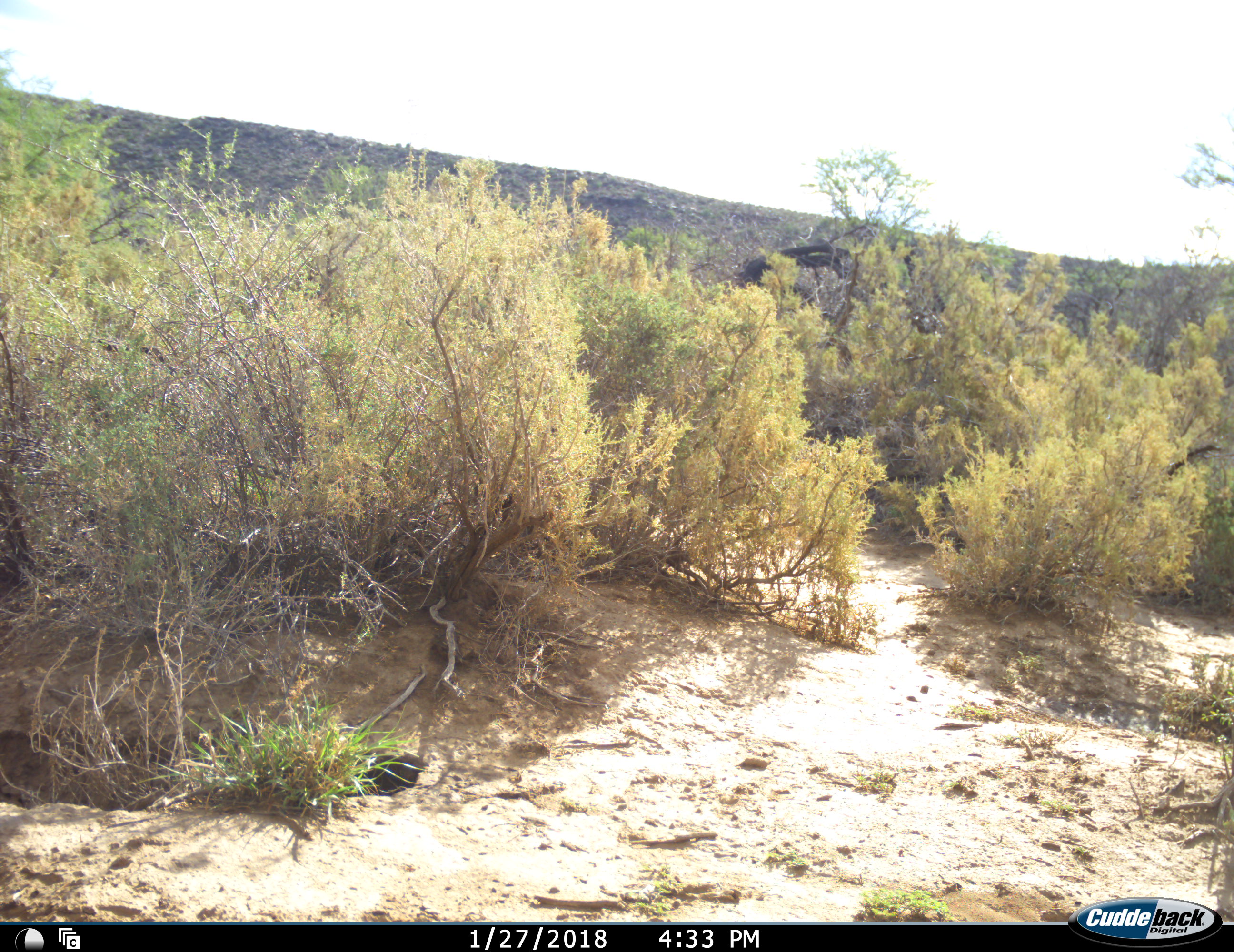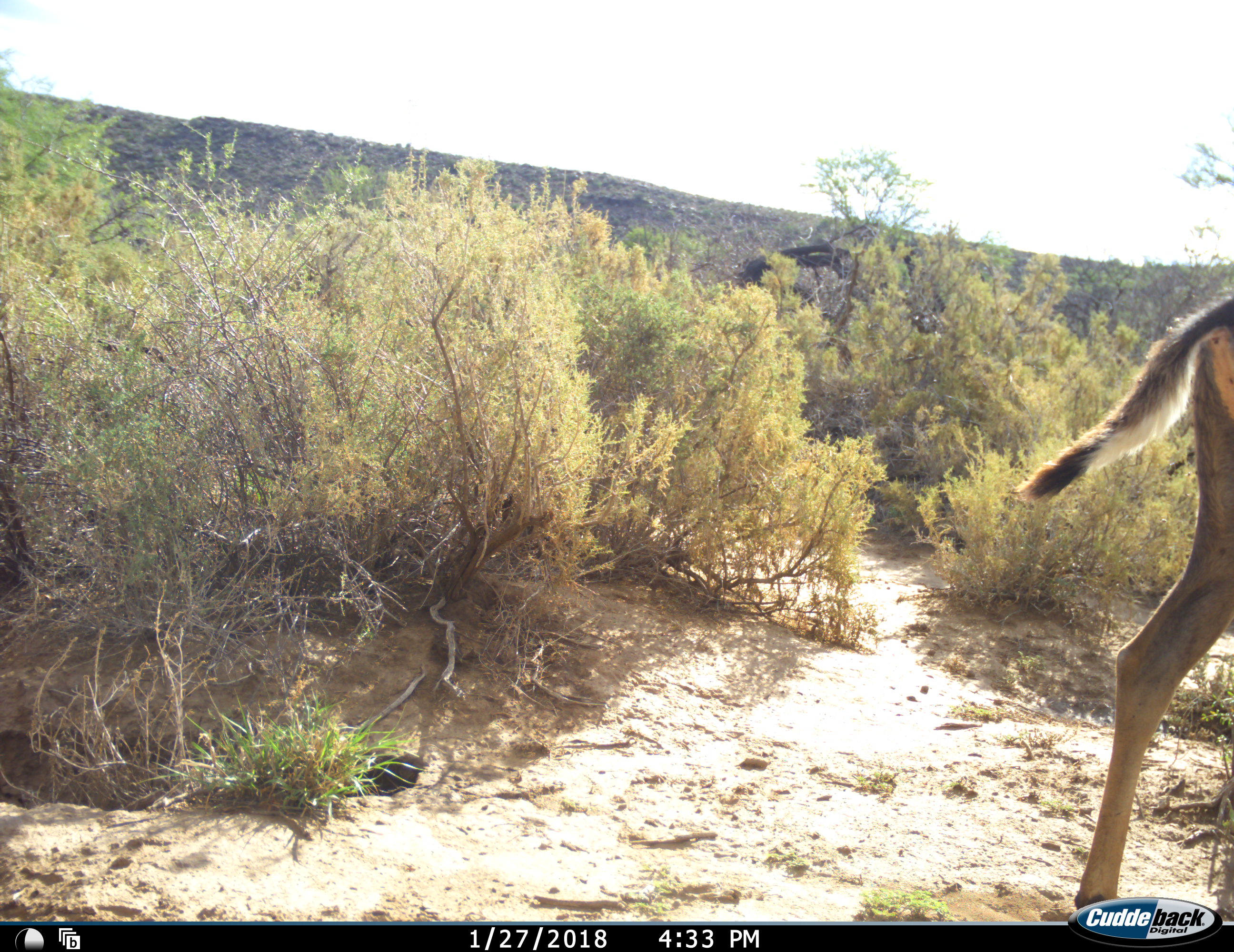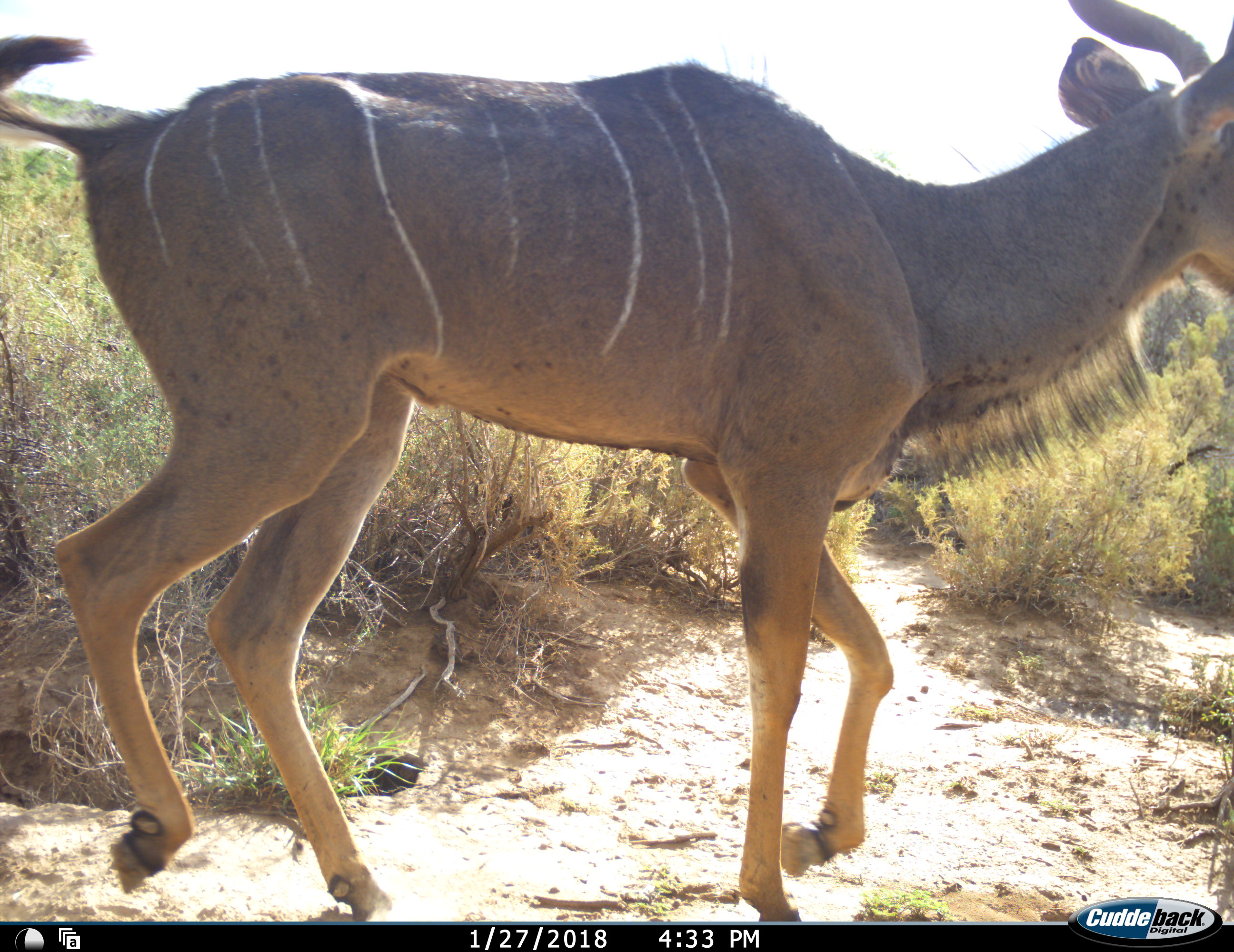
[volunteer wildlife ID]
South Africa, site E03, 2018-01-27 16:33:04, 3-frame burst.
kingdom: Animalia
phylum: Chordata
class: Mammalia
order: Artiodactyla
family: Bovidae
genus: Tragelaphus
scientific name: Tragelaphus strepsiceros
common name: greater kudu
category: kudu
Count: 1.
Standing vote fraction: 0%.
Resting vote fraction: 0%.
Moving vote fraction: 100%.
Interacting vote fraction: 0%.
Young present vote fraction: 0%.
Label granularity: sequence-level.